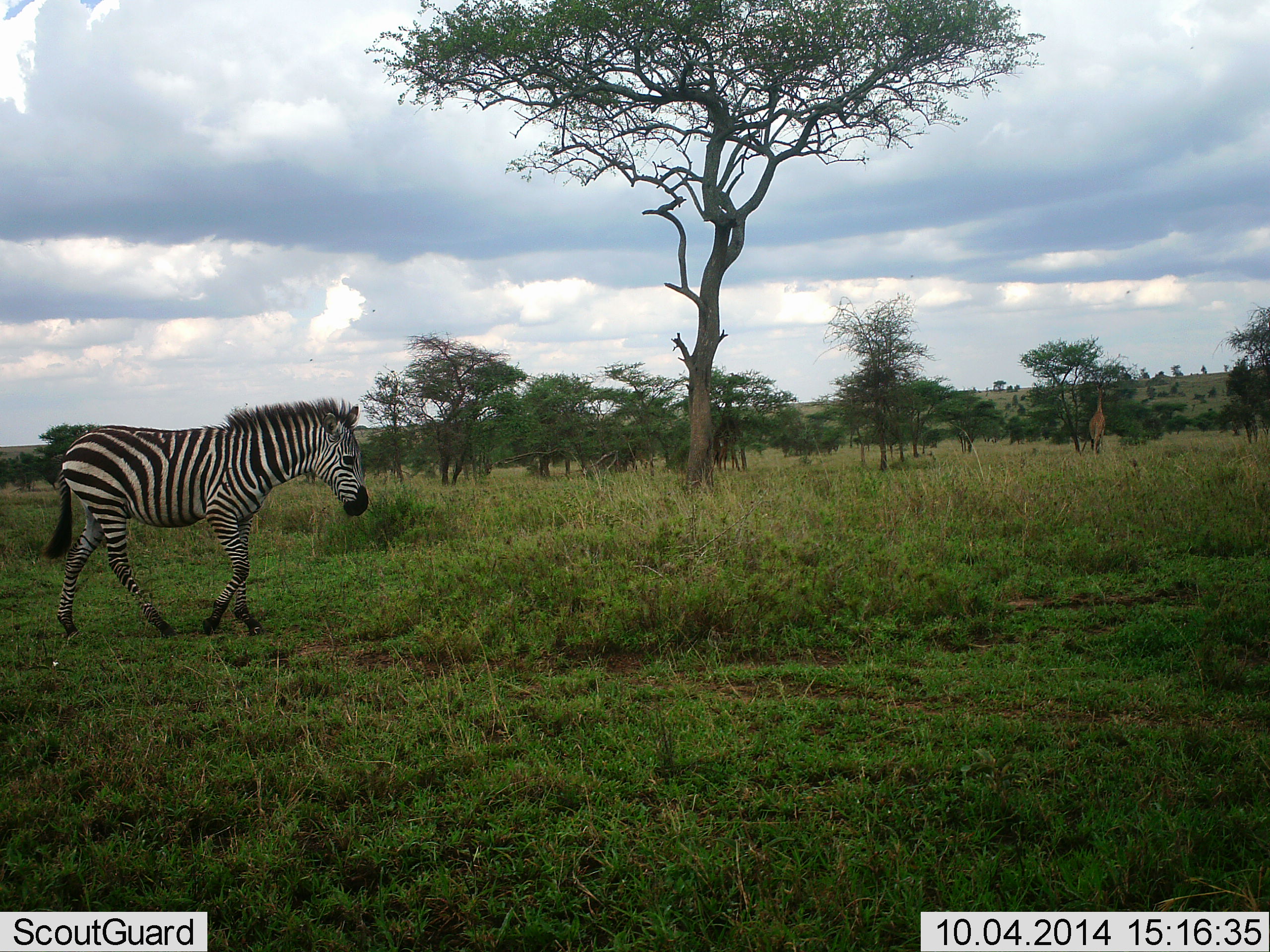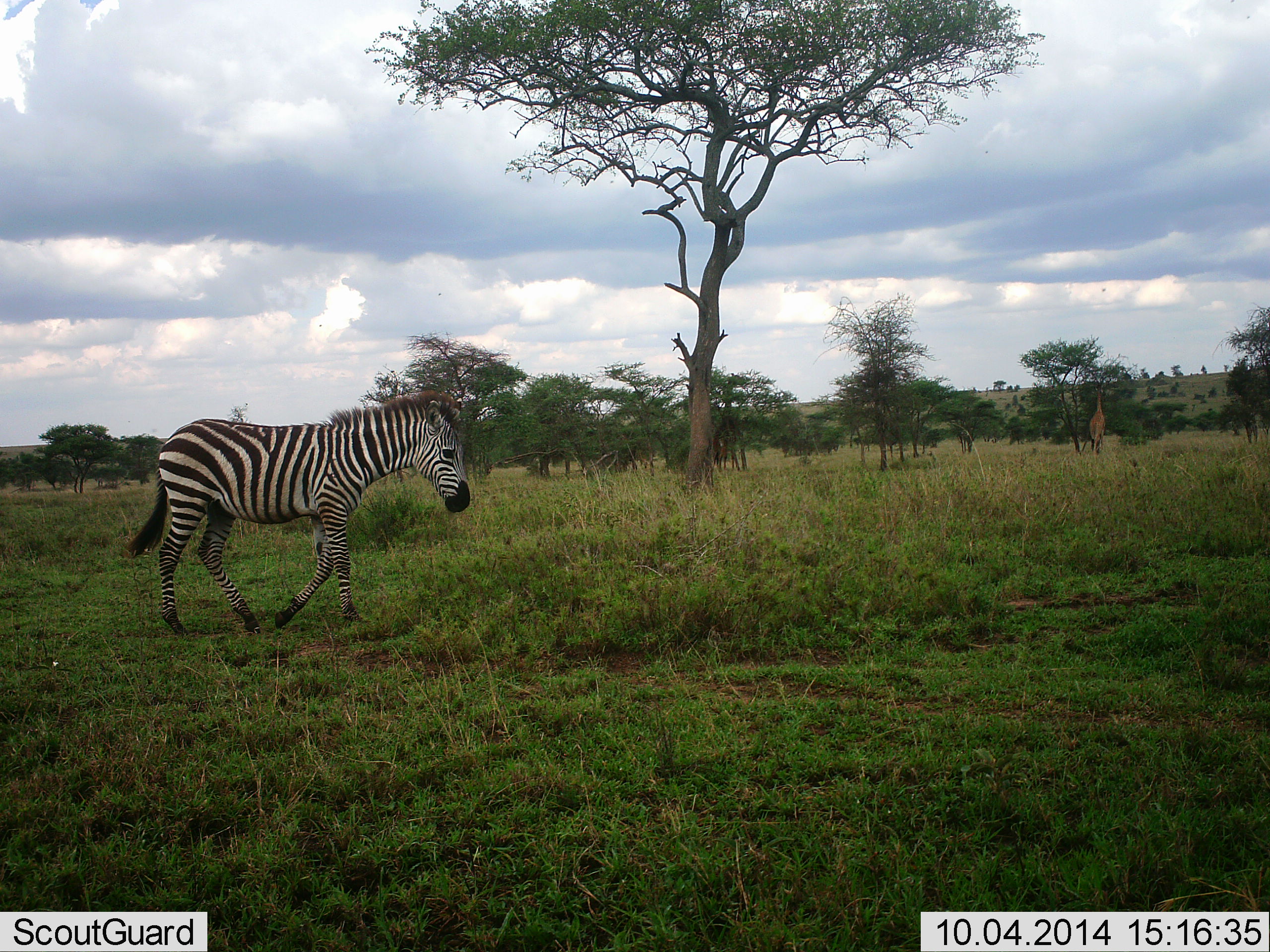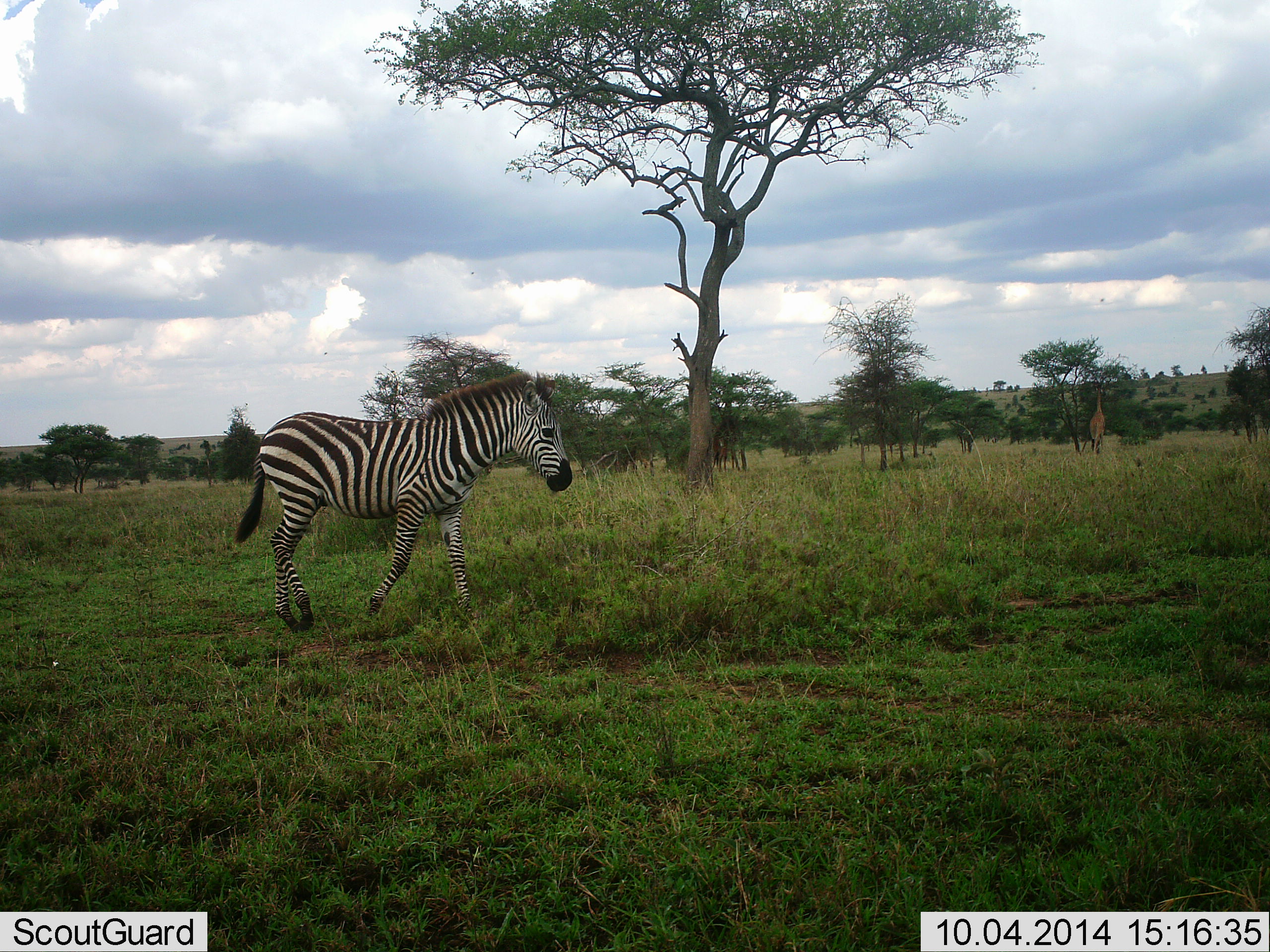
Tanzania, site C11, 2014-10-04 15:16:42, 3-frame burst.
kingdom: Animalia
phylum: Chordata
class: Mammalia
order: Perissodactyla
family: Equidae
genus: Equus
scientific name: Equus quagga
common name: plains zebra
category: zebra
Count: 1.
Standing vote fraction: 7%.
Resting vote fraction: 0%.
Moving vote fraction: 93%.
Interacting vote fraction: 0%.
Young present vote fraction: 0%.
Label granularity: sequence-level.